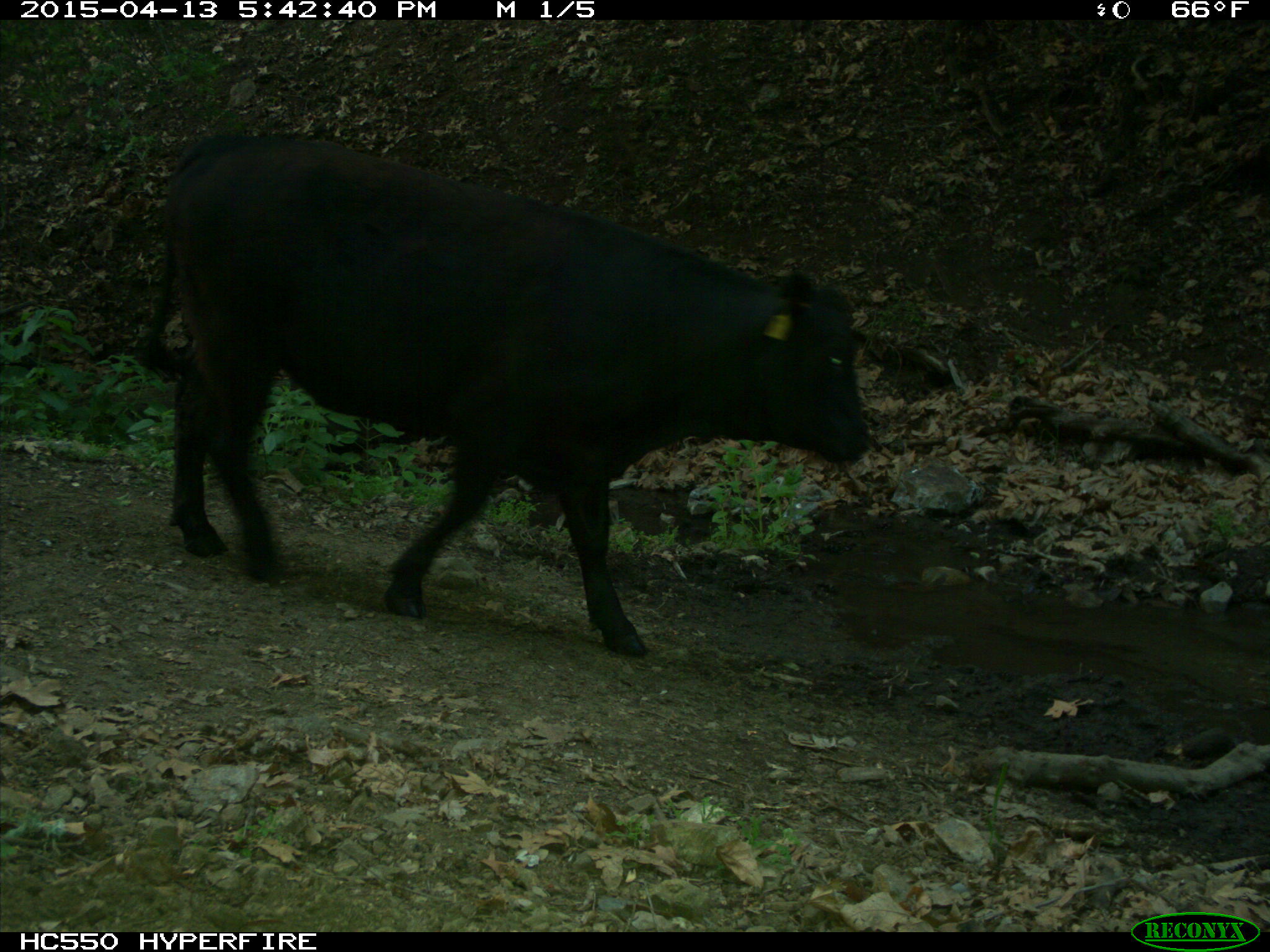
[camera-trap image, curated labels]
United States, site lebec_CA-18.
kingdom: Animalia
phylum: Chordata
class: Mammalia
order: Artiodactyla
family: Bovidae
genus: Bos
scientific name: Bos taurus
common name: domestic cow